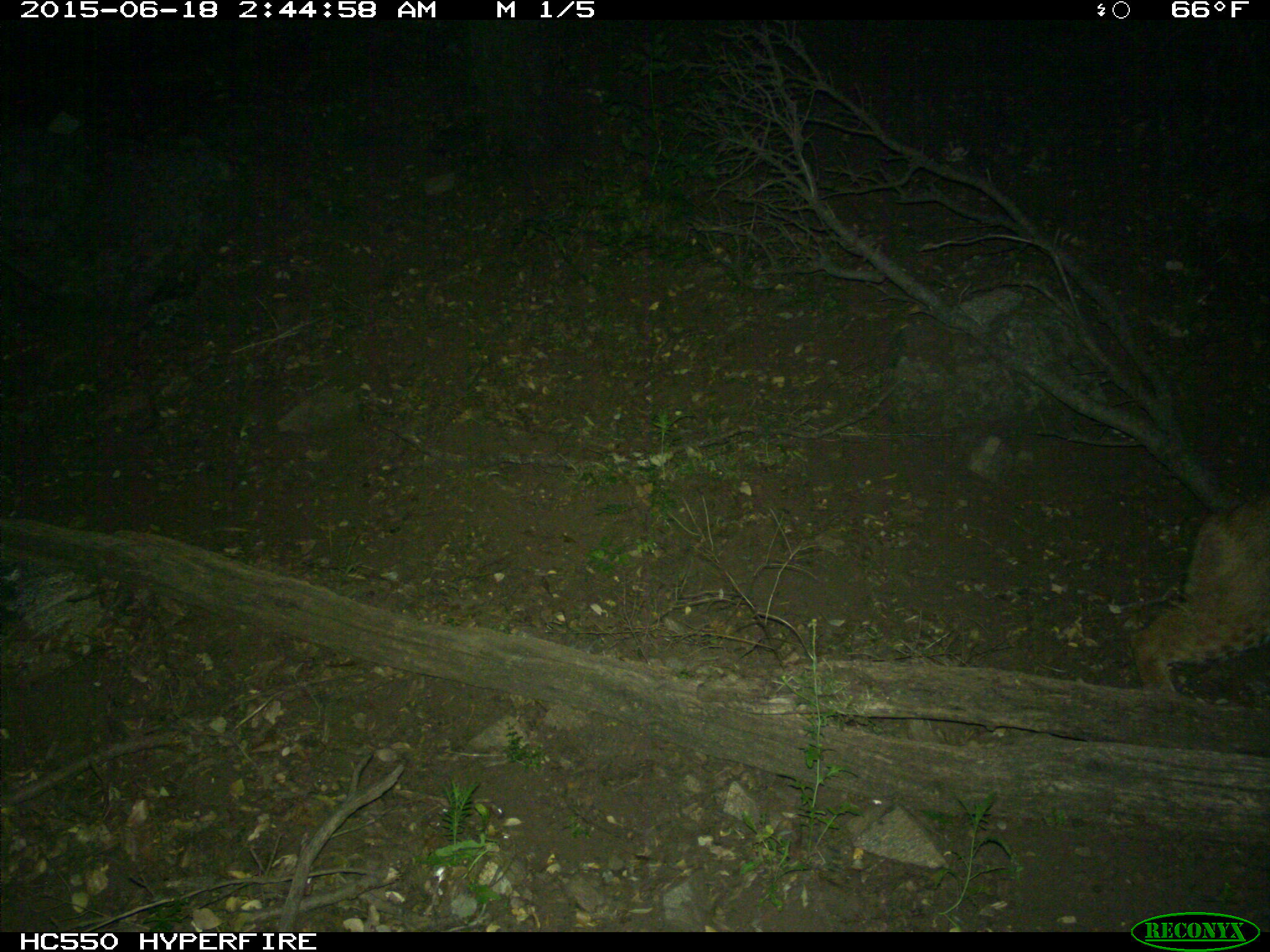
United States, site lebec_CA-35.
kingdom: Animalia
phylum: Chordata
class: Mammalia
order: Carnivora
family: Felidae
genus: Lynx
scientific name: Lynx rufus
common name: bobcat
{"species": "Lynx rufus (bobcat)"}